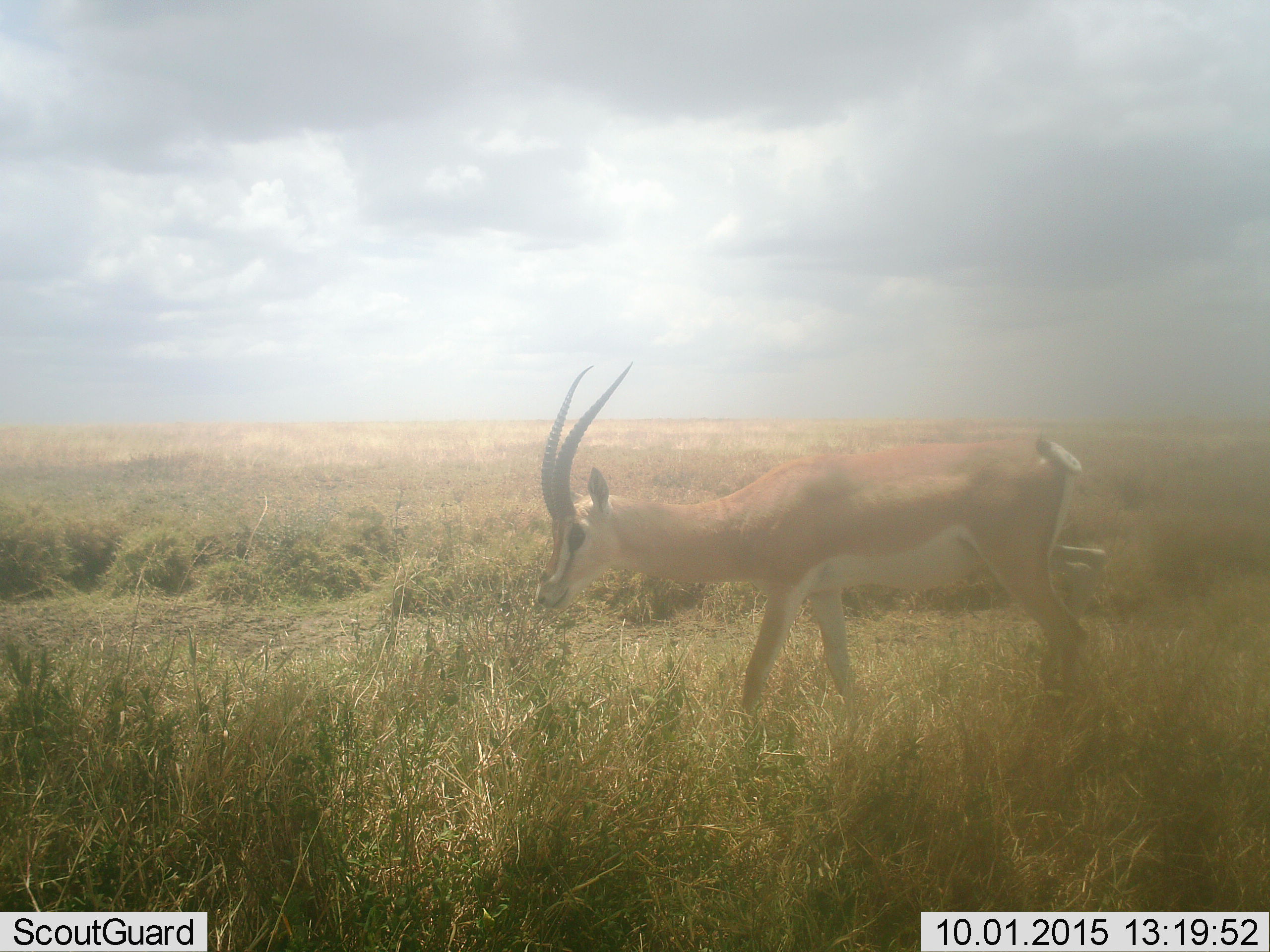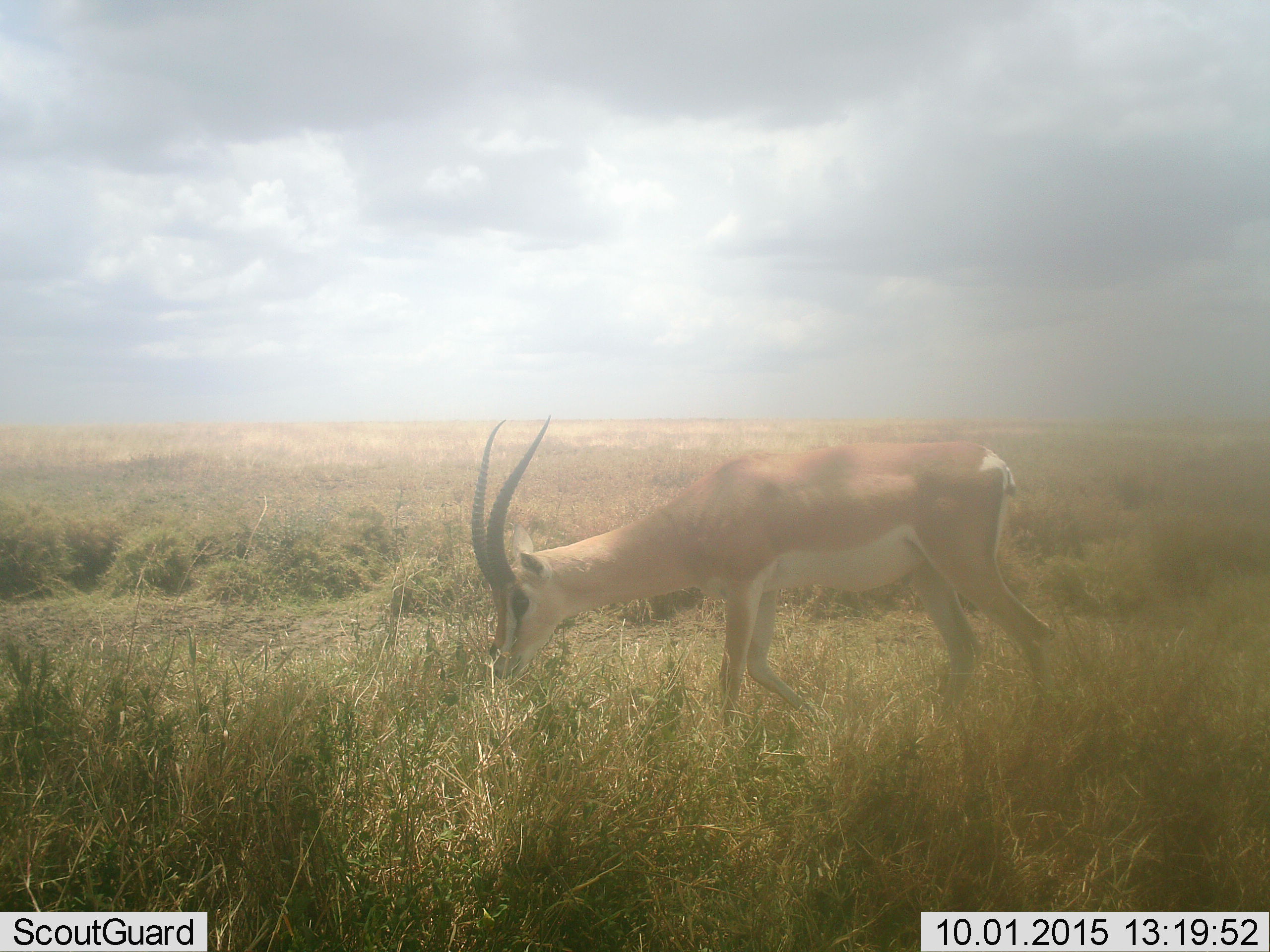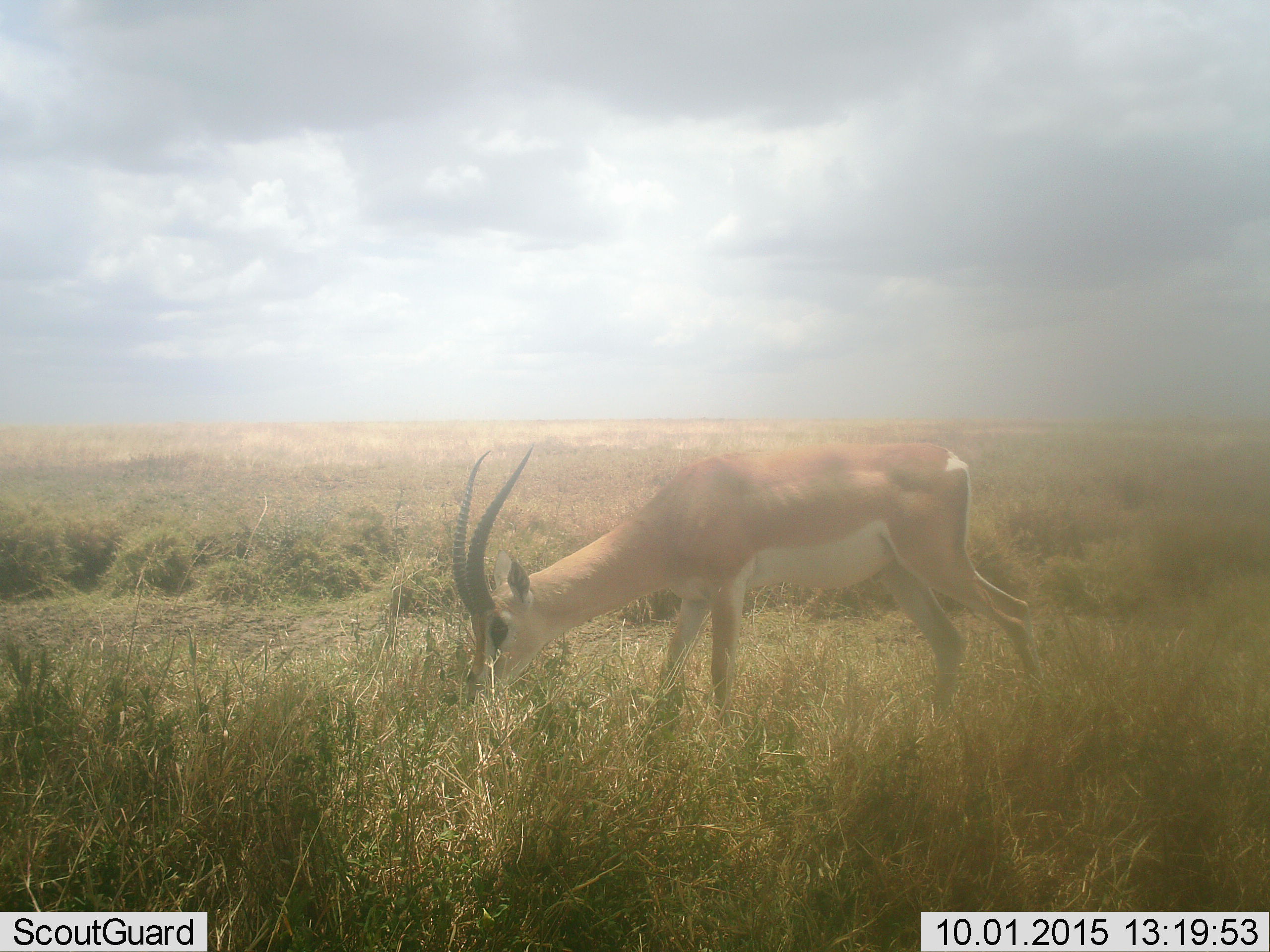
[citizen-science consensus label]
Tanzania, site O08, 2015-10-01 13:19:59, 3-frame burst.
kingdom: Animalia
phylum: Chordata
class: Mammalia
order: Artiodactyla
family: Bovidae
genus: Nanger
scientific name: Nanger granti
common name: grant's gazelle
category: gazellegrants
Gazellegrants (grant's gazelle) (Nanger granti), count 1. Behavior (volunteer vote fractions): standing 14%, resting 14%, moving 57%, interacting 0%. Young present (vote fraction): 0%. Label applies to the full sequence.